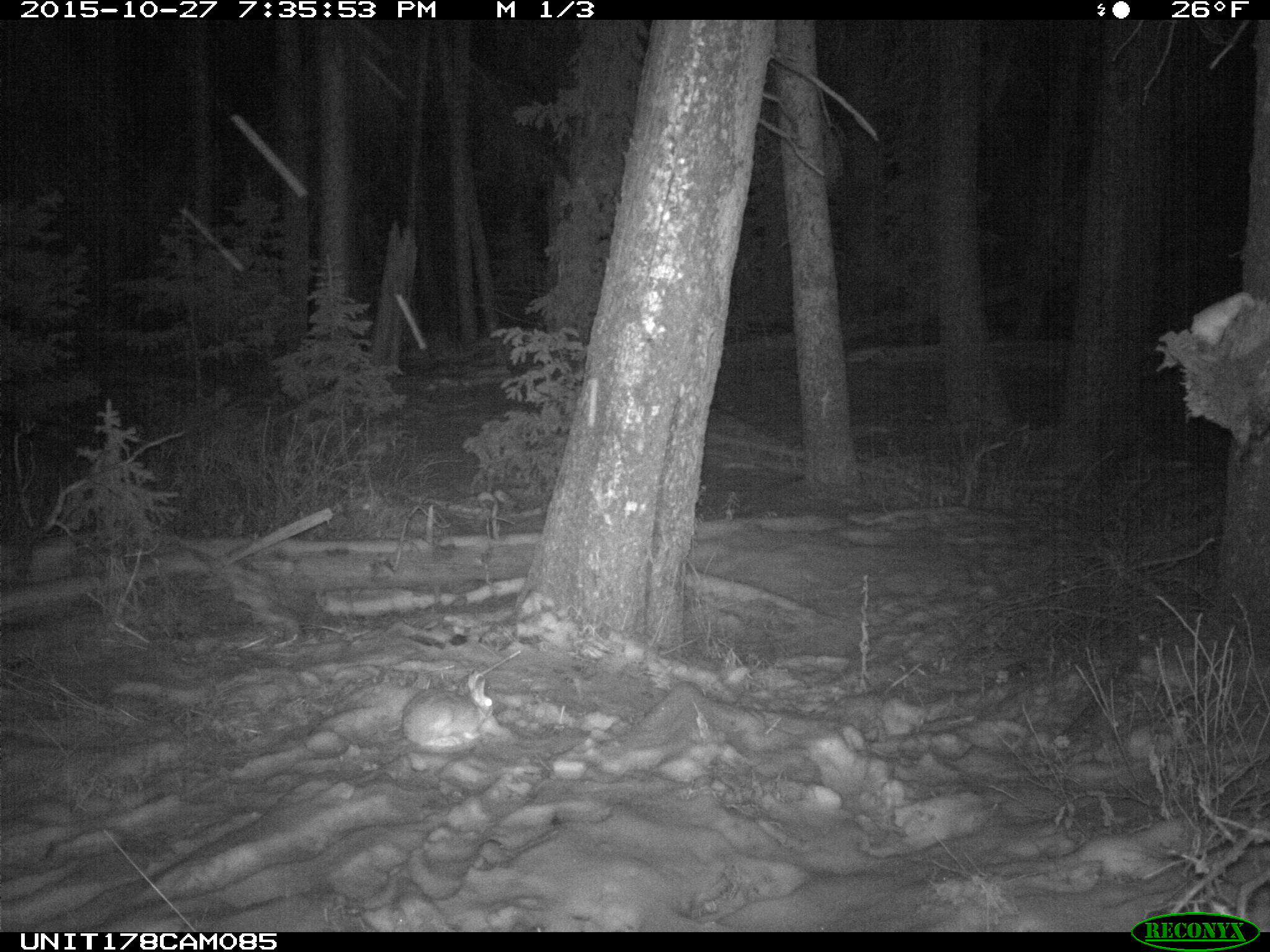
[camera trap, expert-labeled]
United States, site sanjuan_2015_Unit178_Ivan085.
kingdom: Animalia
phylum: Chordata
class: Mammalia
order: Lagomorpha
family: Leporidae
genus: Lepus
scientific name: Lepus americanus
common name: snowshoe hare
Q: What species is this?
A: Lepus americanus (snowshoe hare).